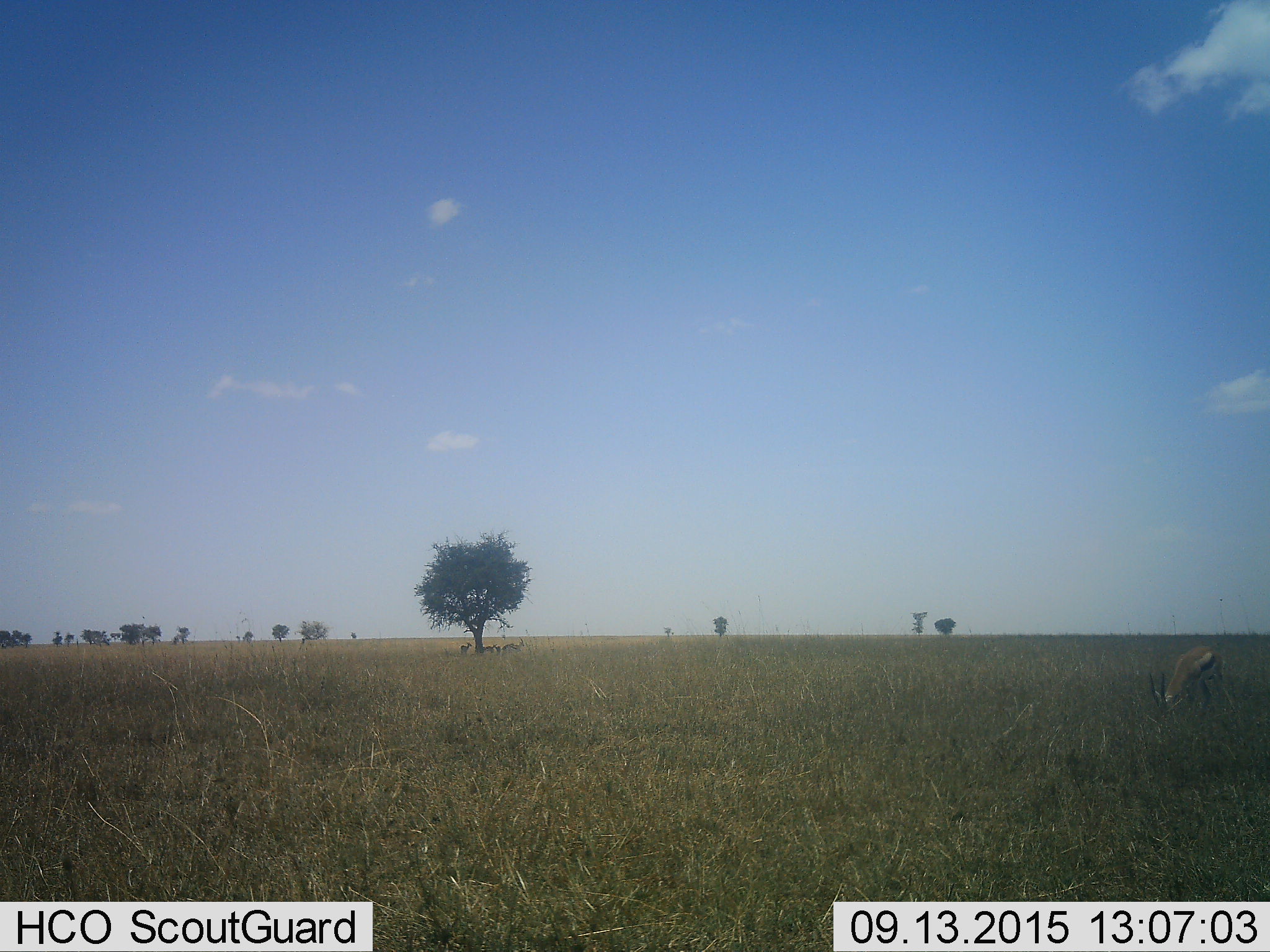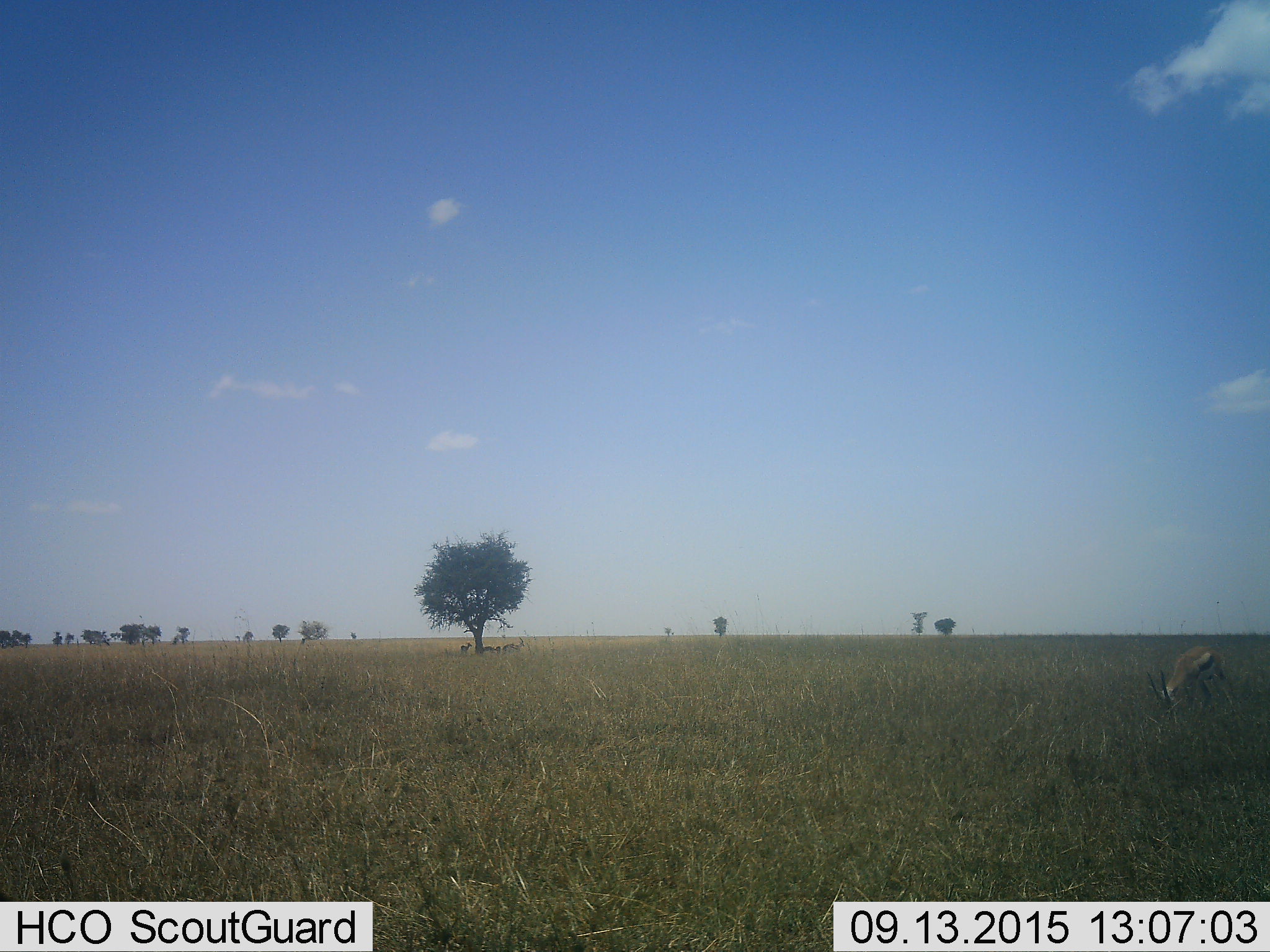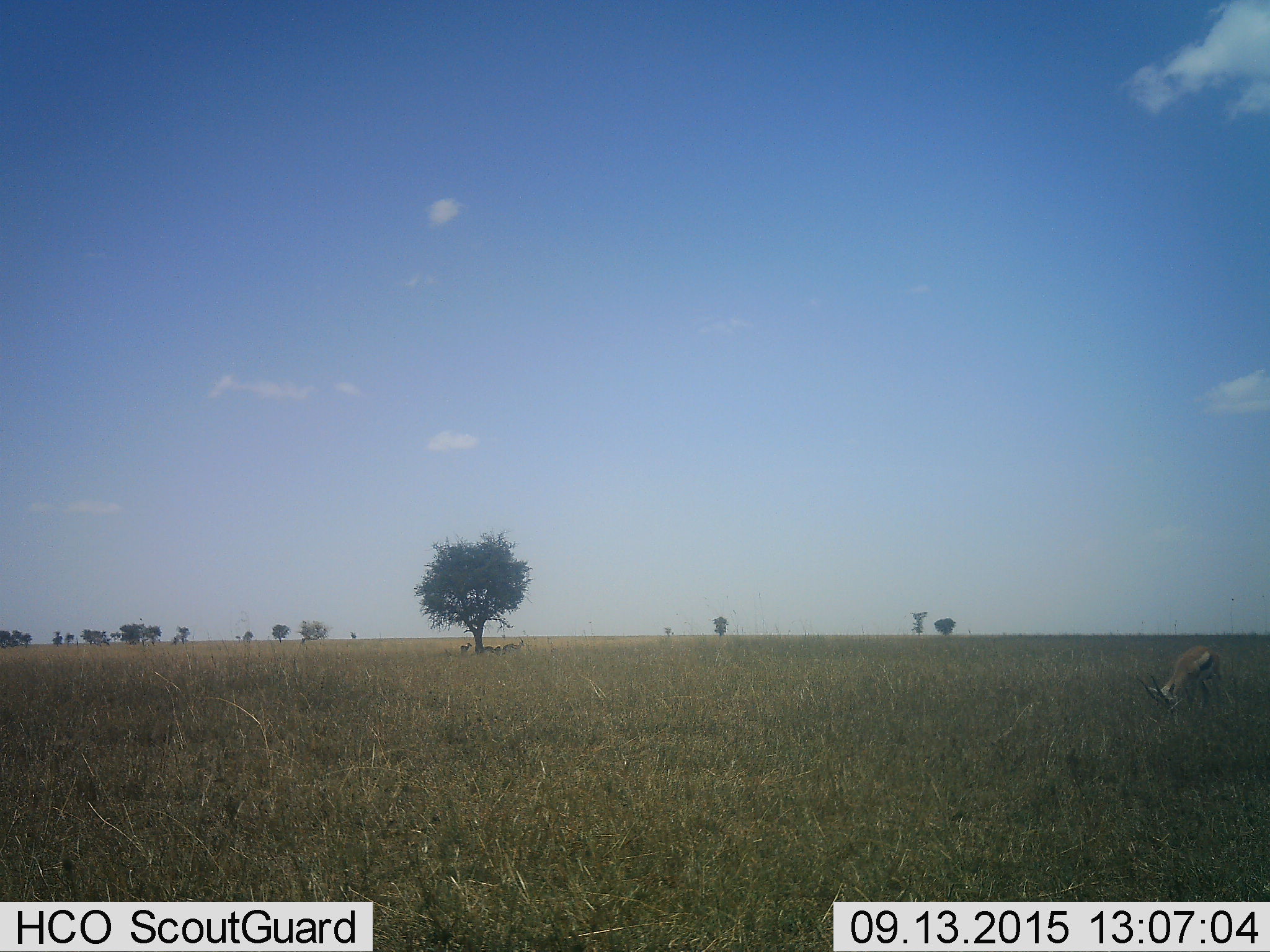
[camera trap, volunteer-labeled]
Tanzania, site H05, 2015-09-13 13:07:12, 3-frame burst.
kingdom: Animalia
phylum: Chordata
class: Mammalia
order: Artiodactyla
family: Bovidae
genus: Eudorcas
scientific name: Eudorcas thomsonii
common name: thomson's gazelle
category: gazellethomsons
Gazellethomsons (thomson's gazelle) (Eudorcas thomsonii), count 5. Behavior (volunteer vote fractions): standing 62%, resting 0%, moving 0%, interacting 0%. Young present (vote fraction): 0%. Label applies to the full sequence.